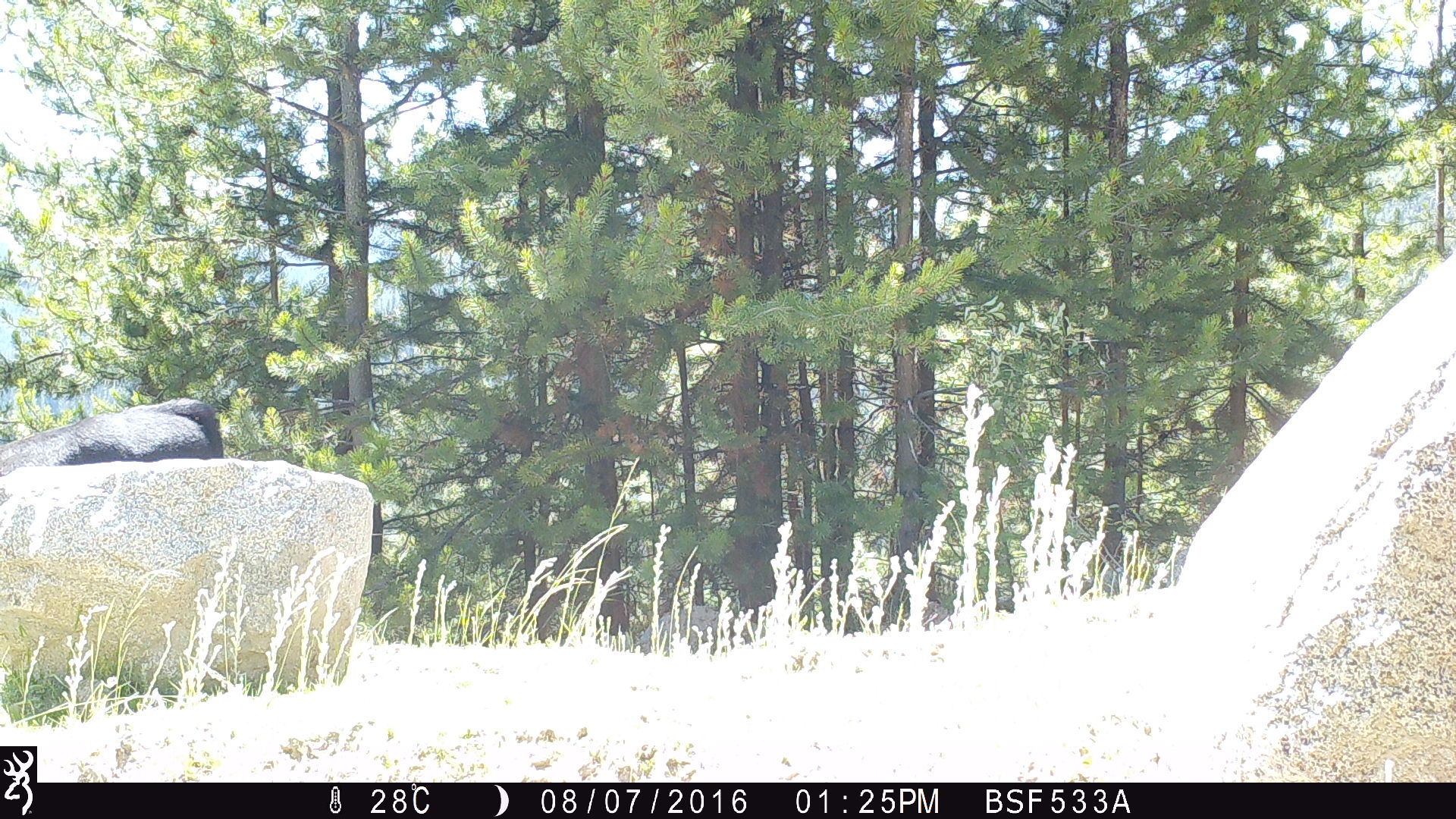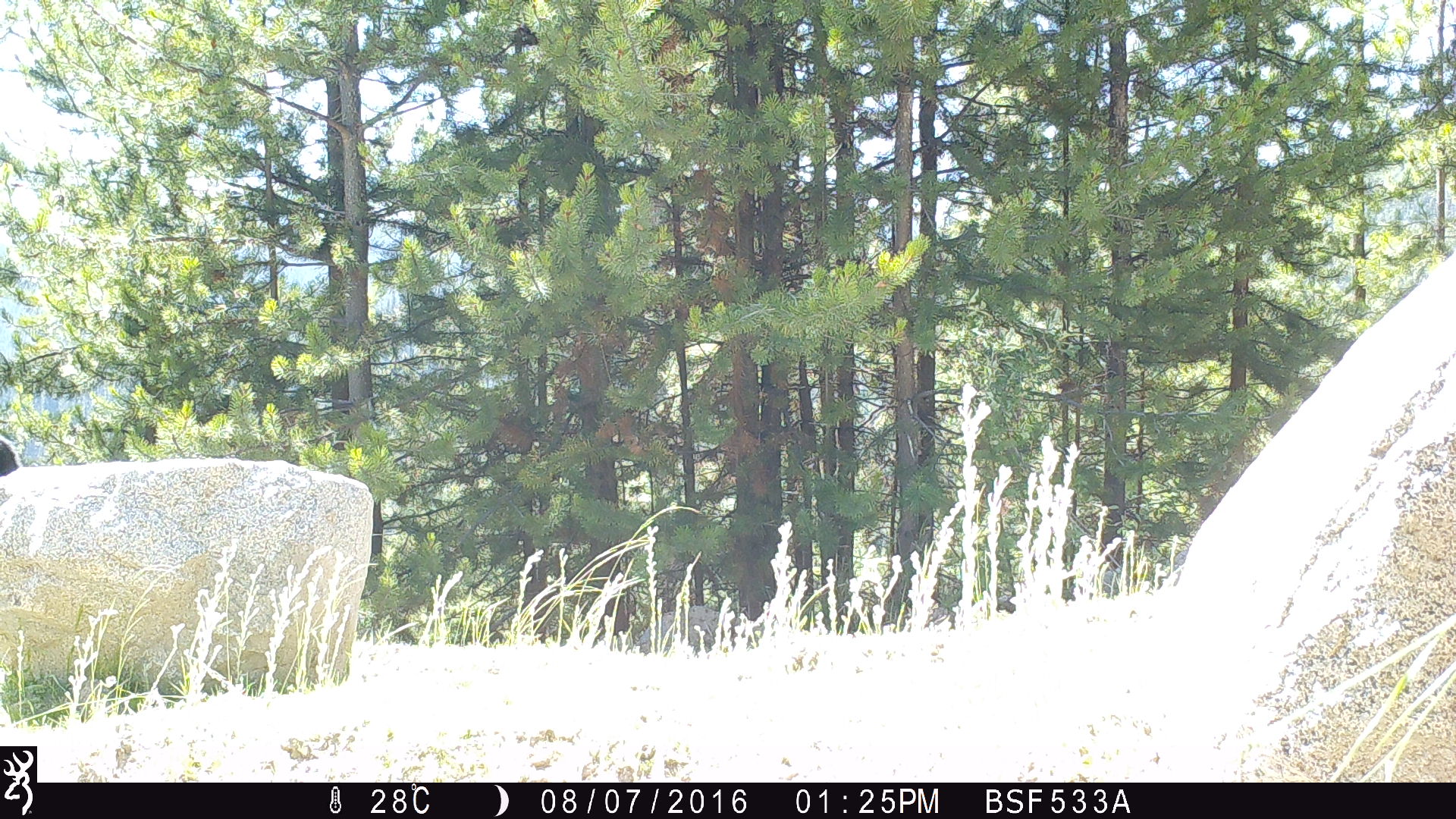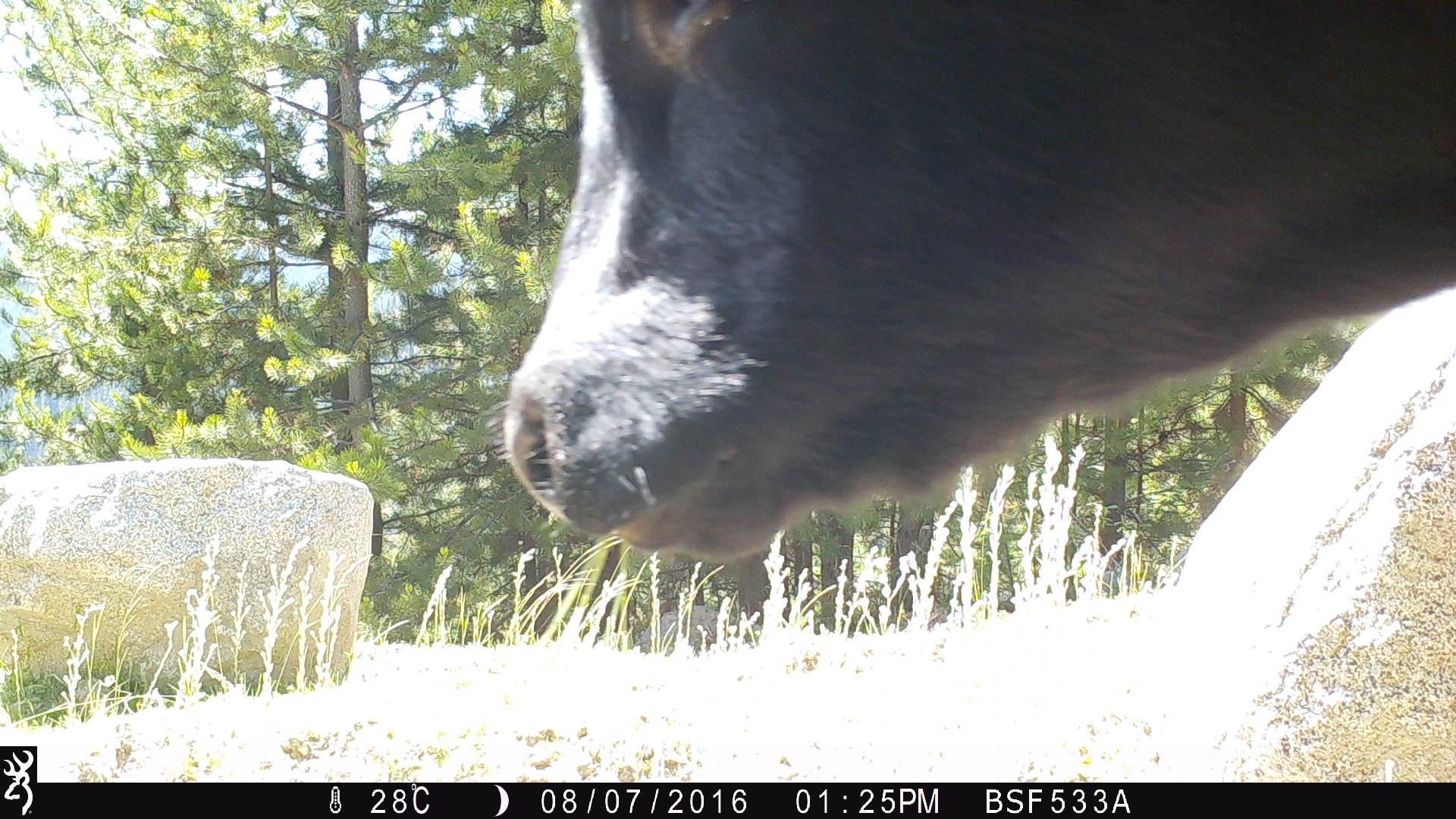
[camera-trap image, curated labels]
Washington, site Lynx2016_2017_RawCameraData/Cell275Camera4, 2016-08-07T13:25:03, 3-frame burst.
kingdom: Animalia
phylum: Chordata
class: Mammalia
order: Artiodactyla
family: Bovidae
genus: Bos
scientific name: Bos taurus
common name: domestic cattle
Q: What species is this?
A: Domestic cattle (Bos taurus).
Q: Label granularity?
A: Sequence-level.